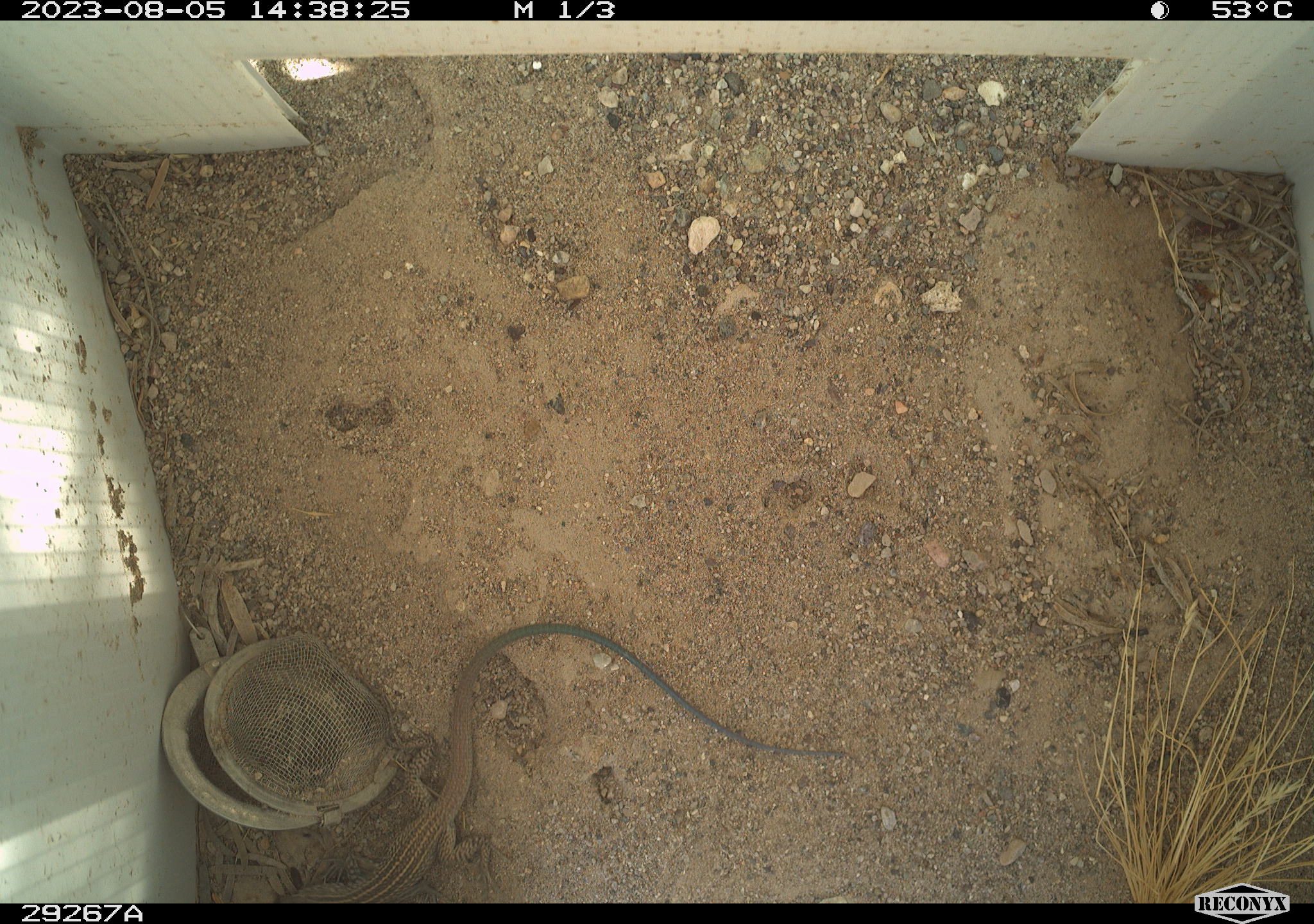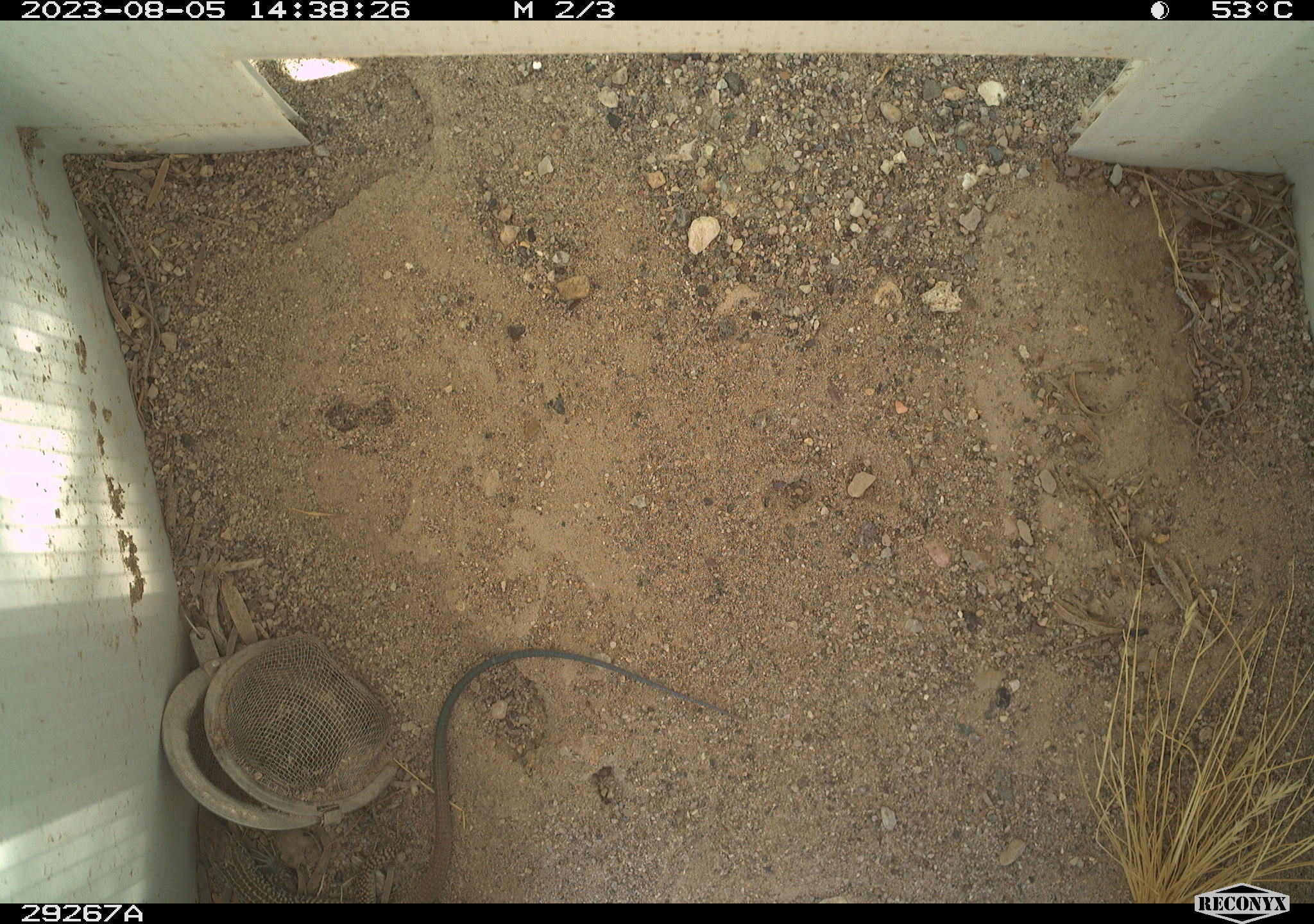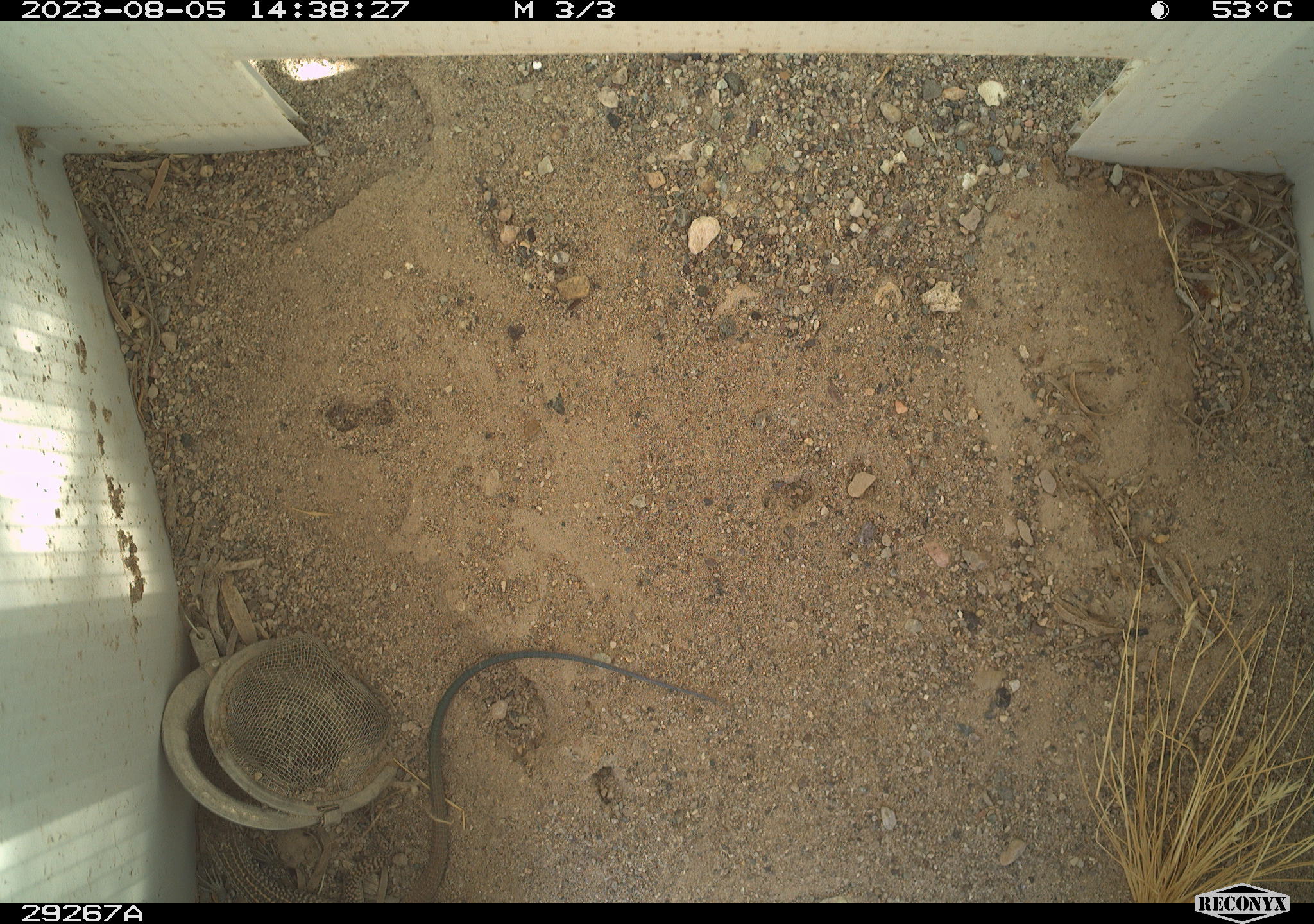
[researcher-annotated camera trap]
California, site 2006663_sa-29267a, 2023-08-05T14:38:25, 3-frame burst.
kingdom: Animalia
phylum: Chordata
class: Reptilia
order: Squamata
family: Teiidae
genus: Aspidoscelis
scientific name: Aspidoscelis tigris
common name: western whiptail